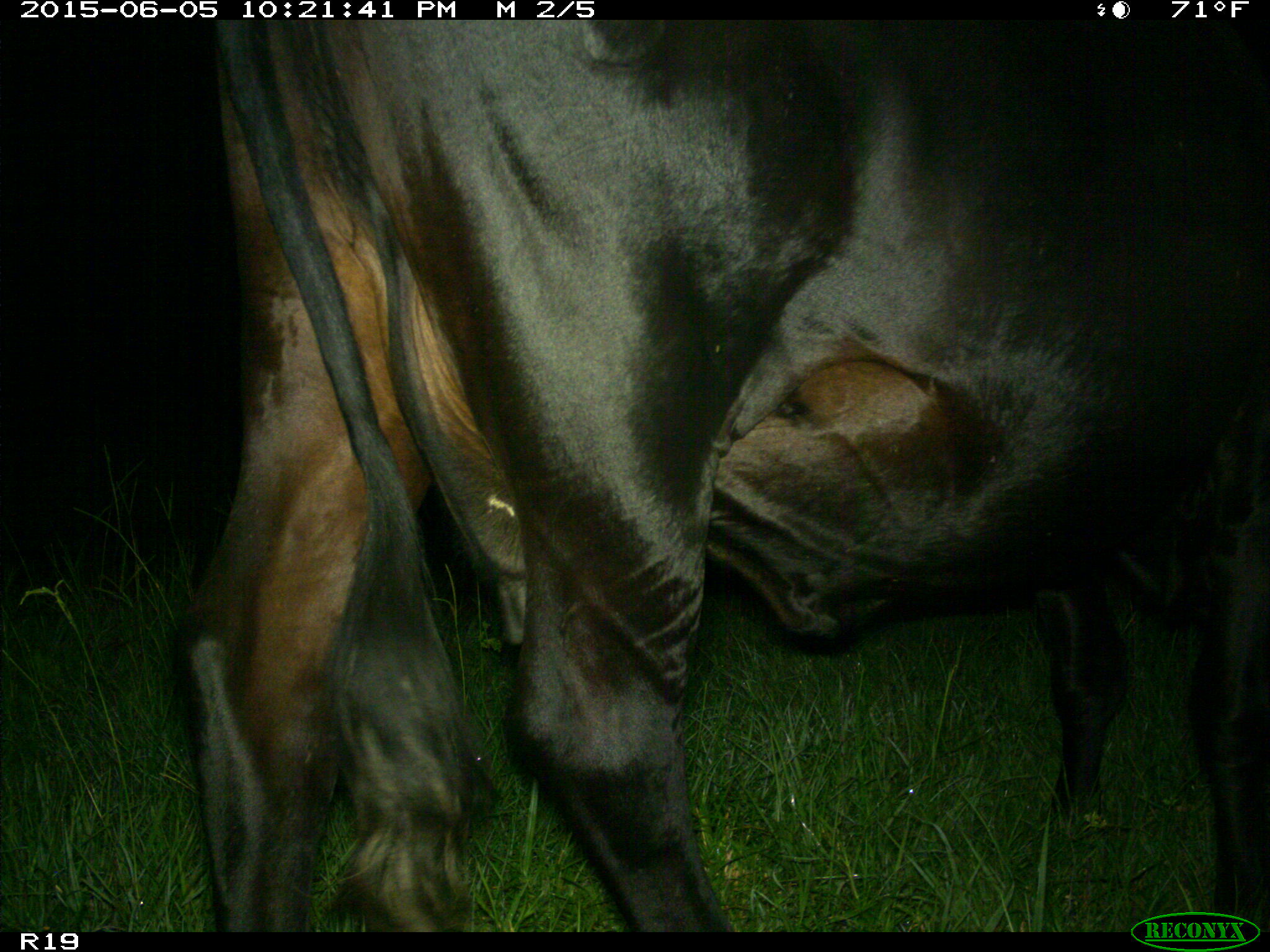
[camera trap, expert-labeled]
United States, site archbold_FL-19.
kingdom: Animalia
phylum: Chordata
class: Mammalia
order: Artiodactyla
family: Bovidae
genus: Bos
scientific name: Bos taurus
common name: domestic cow